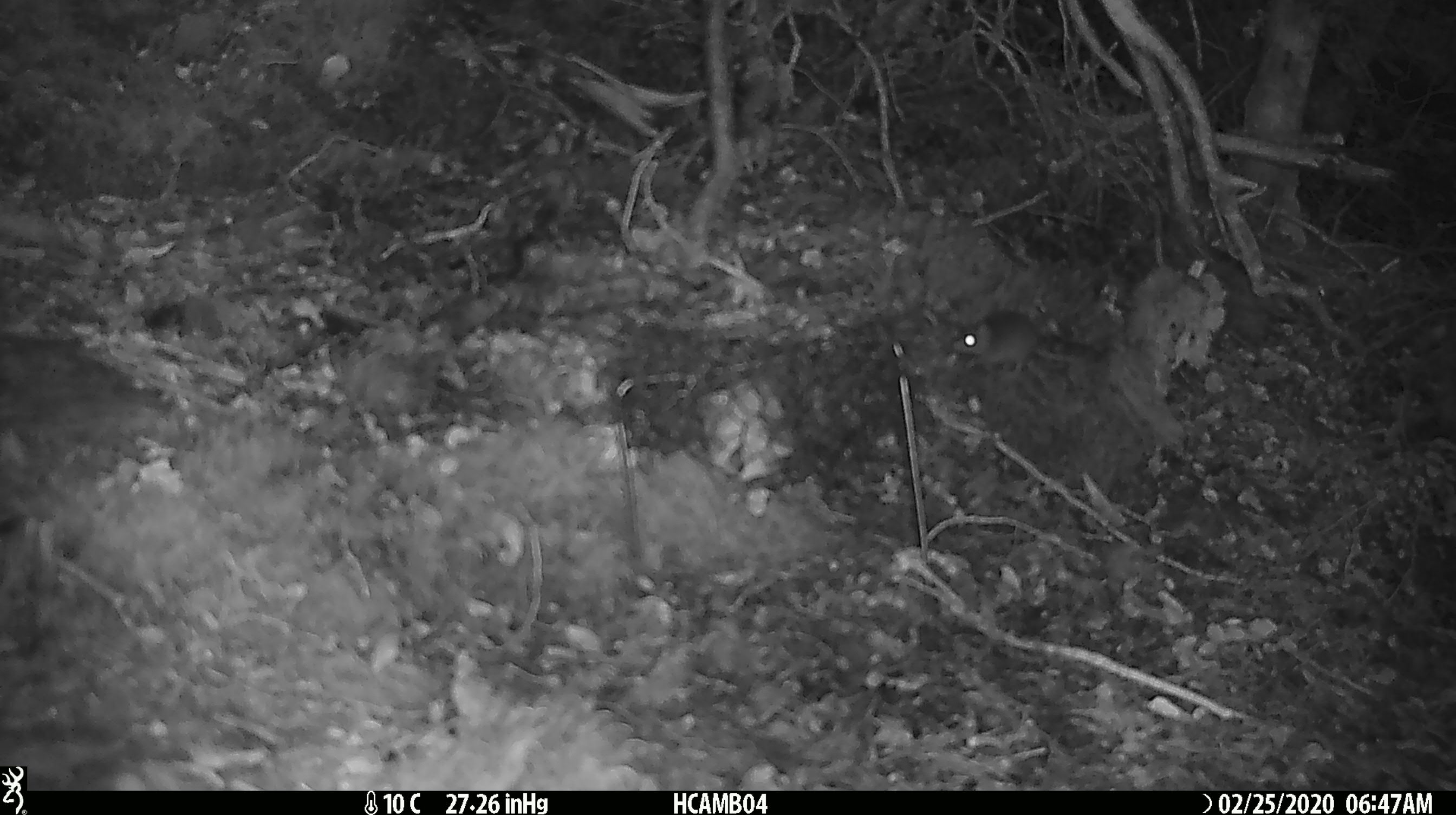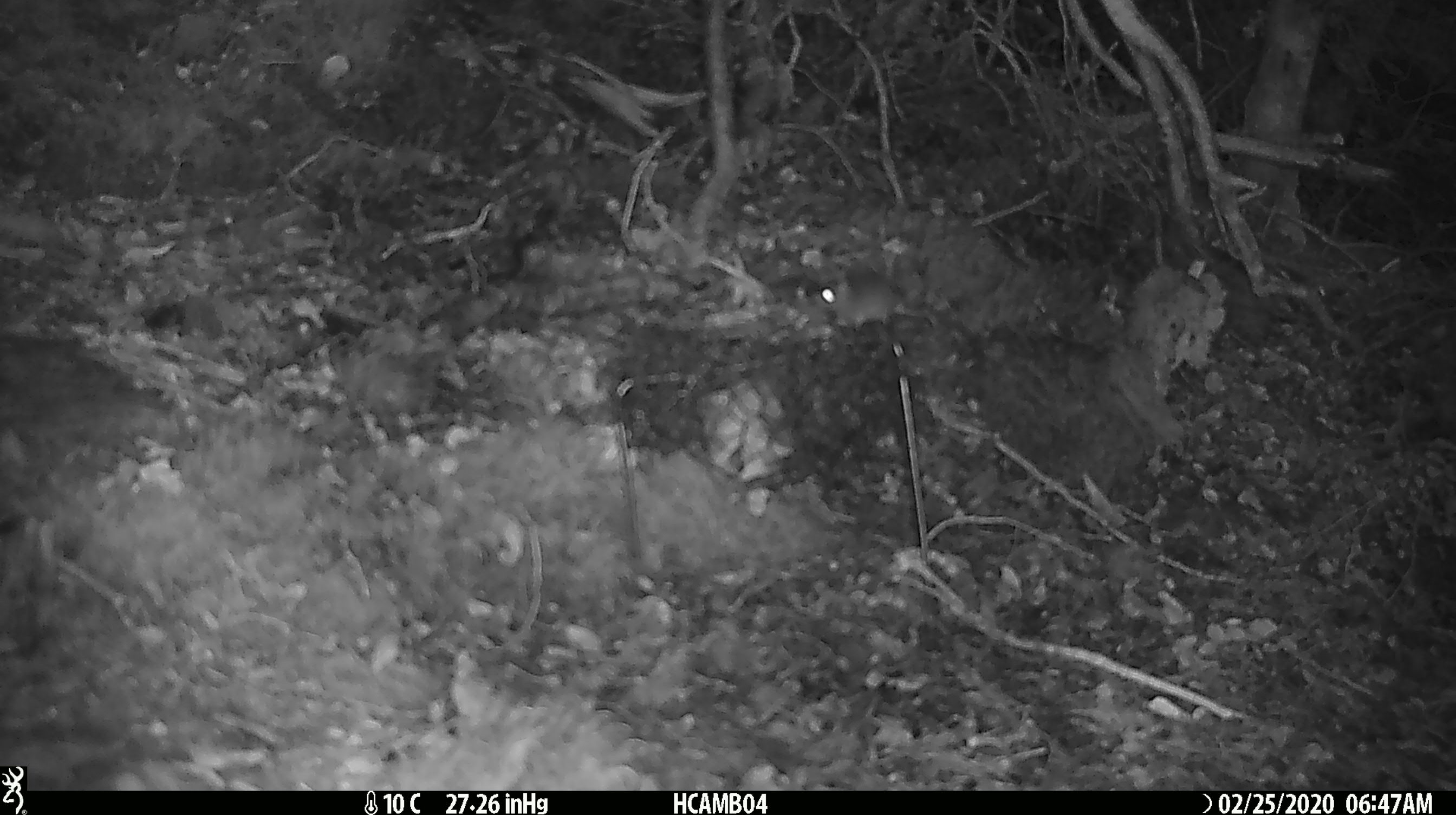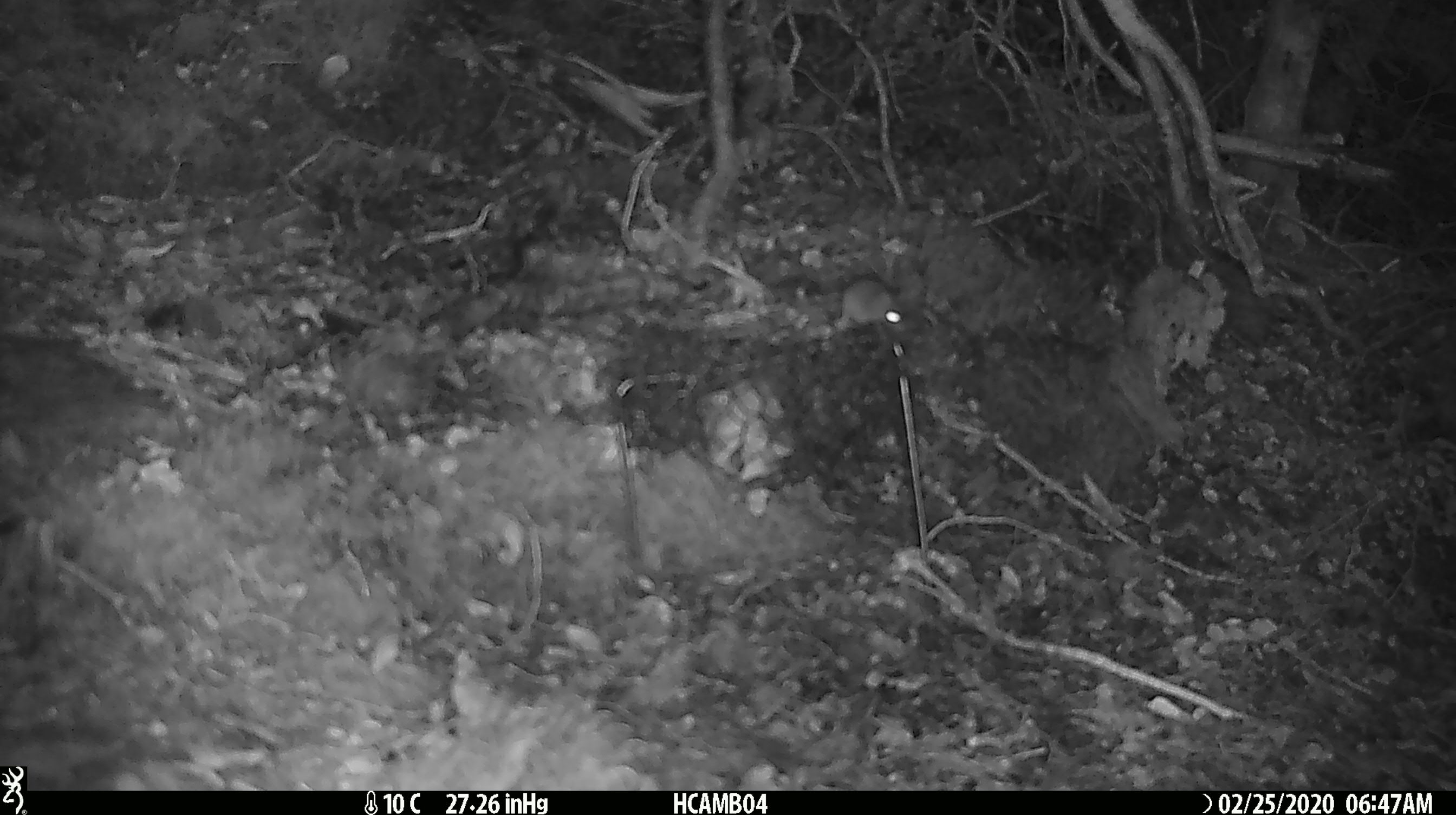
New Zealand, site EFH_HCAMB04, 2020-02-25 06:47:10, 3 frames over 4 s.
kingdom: Animalia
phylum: Chordata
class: Mammalia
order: Rodentia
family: Muridae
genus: Mus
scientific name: Mus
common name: mouse